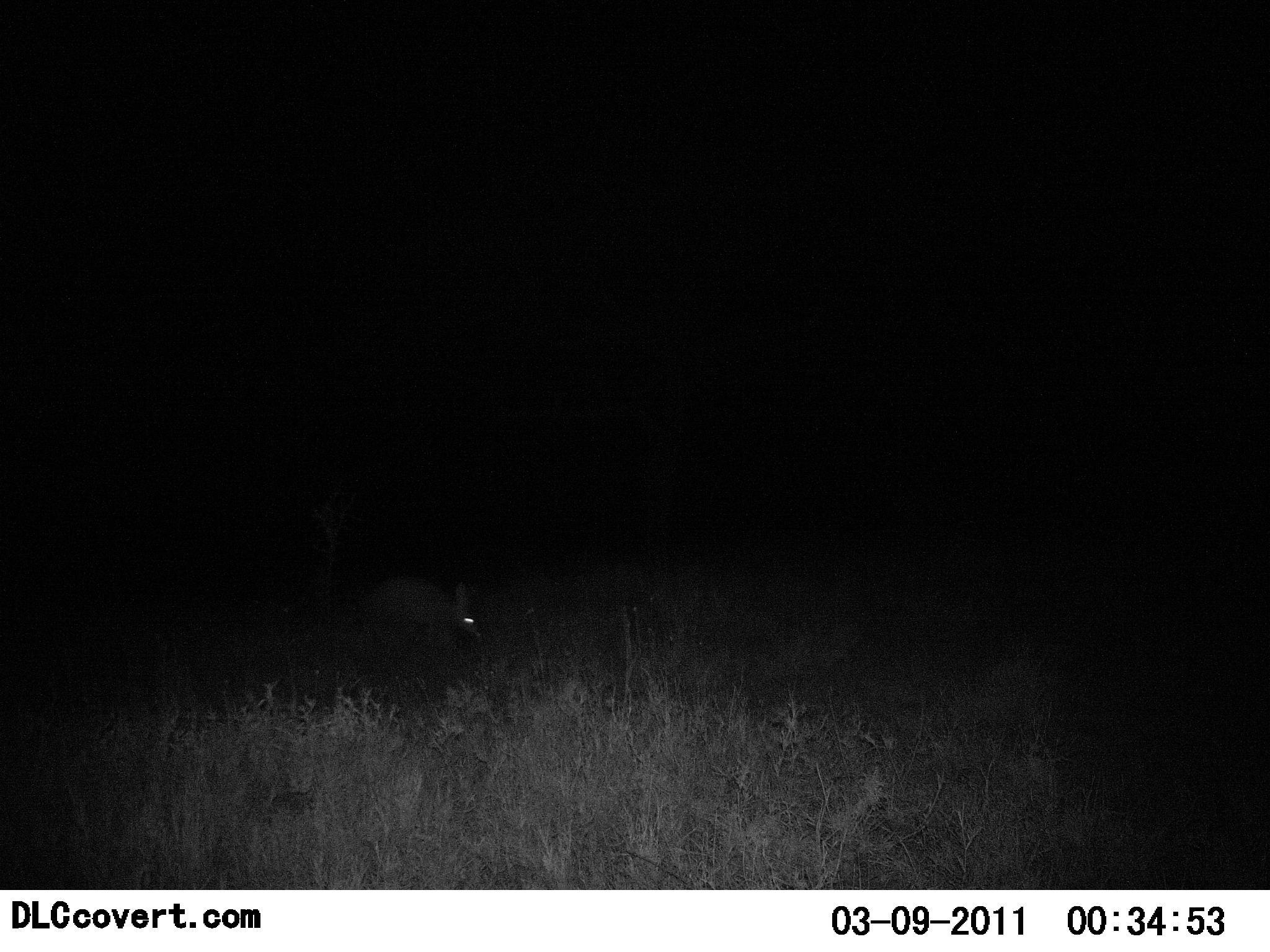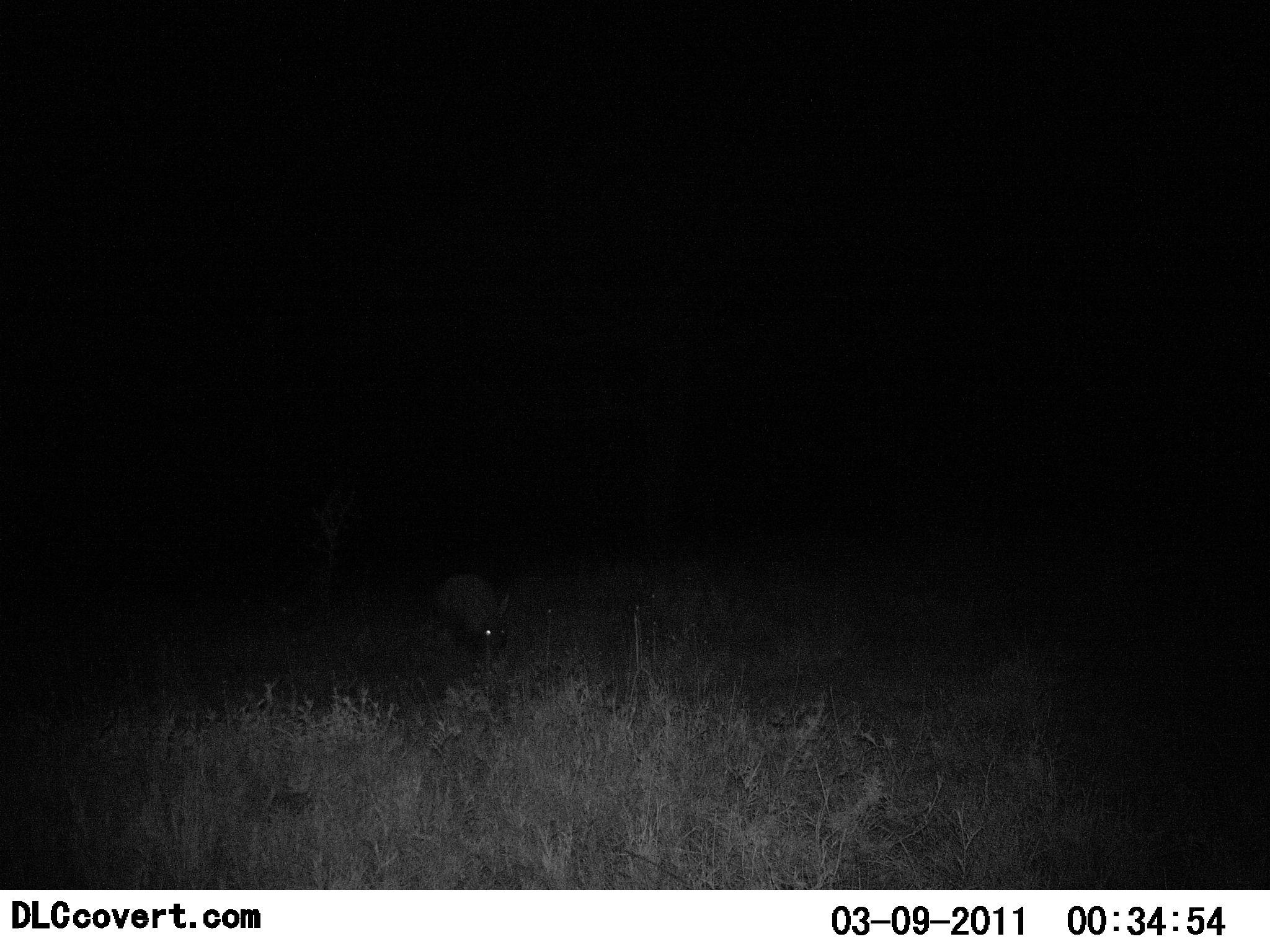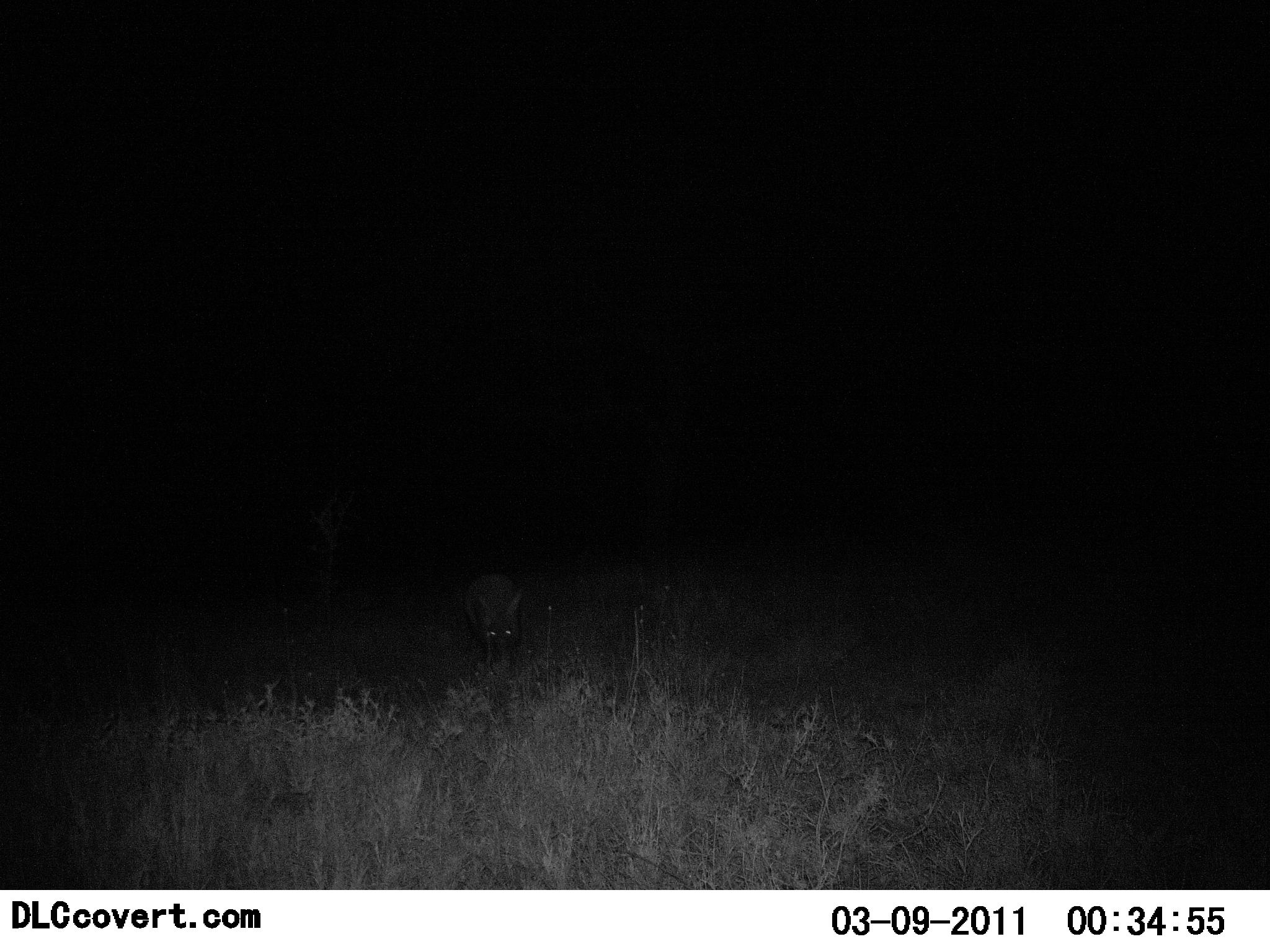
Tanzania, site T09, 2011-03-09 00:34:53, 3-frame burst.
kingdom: Animalia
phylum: Chordata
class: Mammalia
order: Tubulidentata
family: Orycteropodidae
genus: Orycteropus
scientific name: Orycteropus afer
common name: aardvark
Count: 1.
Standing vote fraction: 0%.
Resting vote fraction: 0%.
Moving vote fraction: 100%.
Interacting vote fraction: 0%.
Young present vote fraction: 0%.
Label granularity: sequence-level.